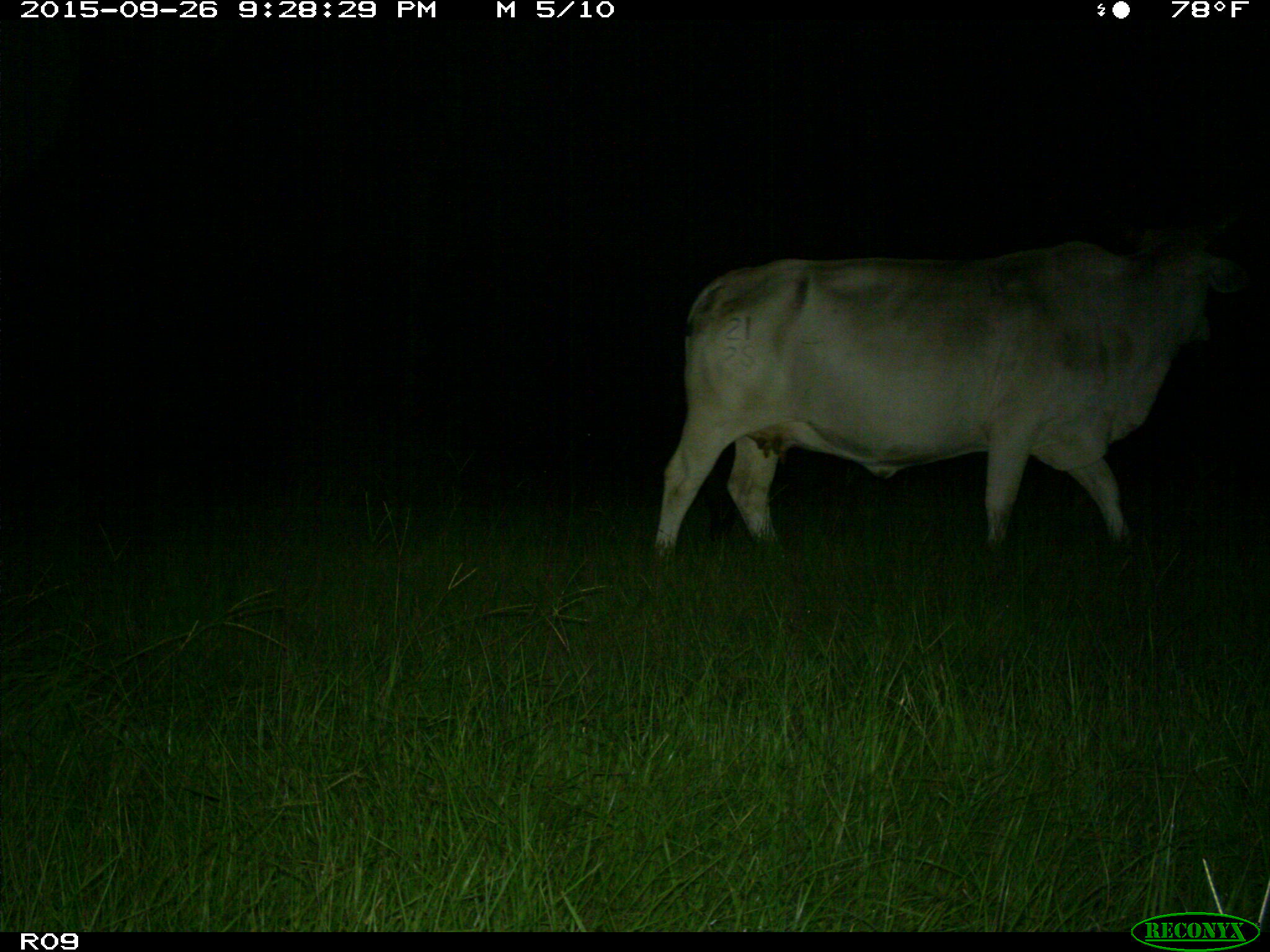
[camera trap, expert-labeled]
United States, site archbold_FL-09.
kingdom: Animalia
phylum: Chordata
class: Mammalia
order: Artiodactyla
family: Bovidae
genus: Bos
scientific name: Bos taurus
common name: domestic cow